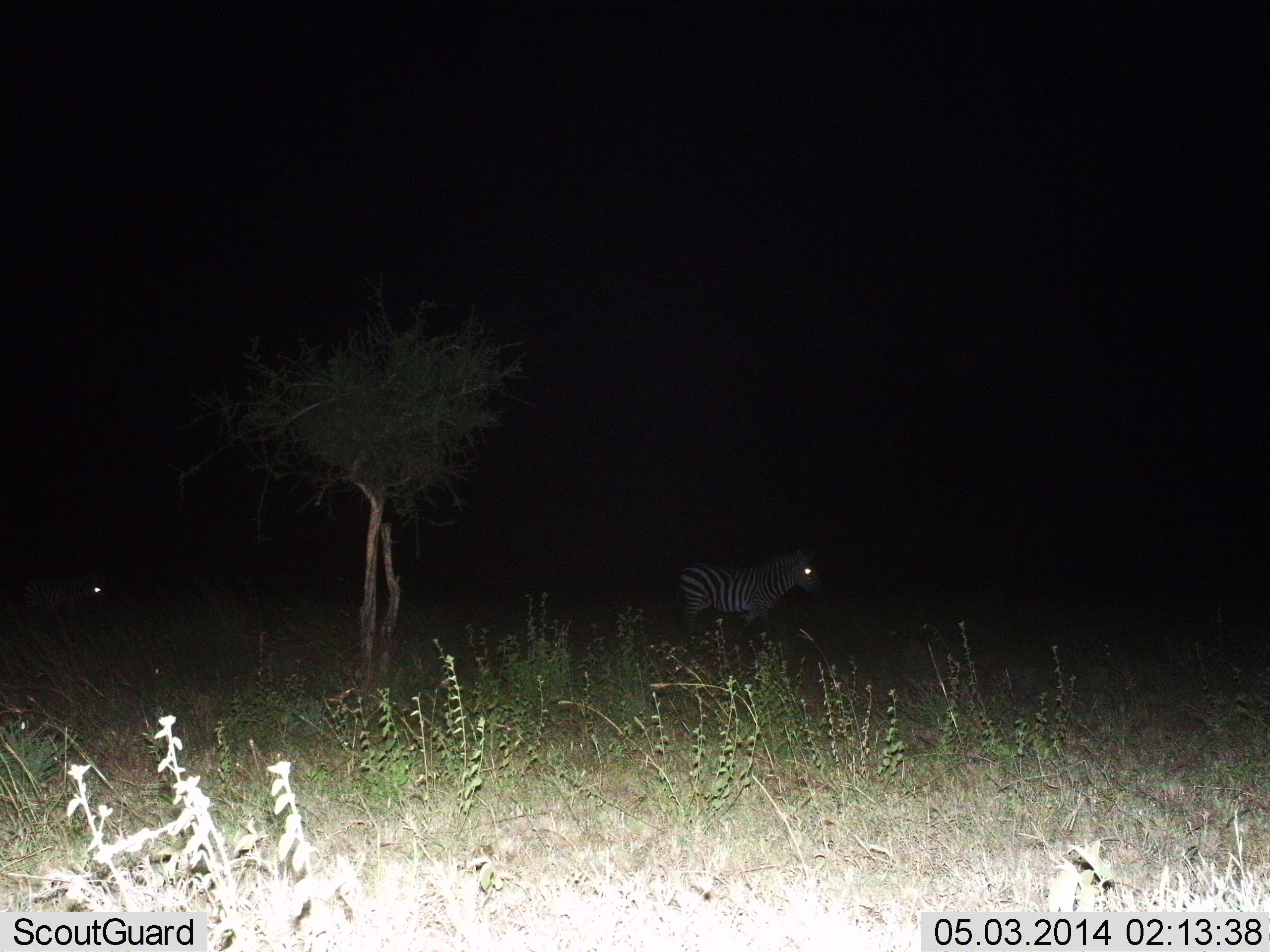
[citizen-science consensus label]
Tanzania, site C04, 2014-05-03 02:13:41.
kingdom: Animalia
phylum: Chordata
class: Mammalia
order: Perissodactyla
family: Equidae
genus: Equus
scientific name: Equus quagga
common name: plains zebra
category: zebra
Zebra (plains zebra) (Equus quagga), count 2. Behavior (volunteer vote fractions): standing 60%, resting 0%, moving 40%, interacting 0%. Young present (vote fraction): 0%. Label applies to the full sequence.